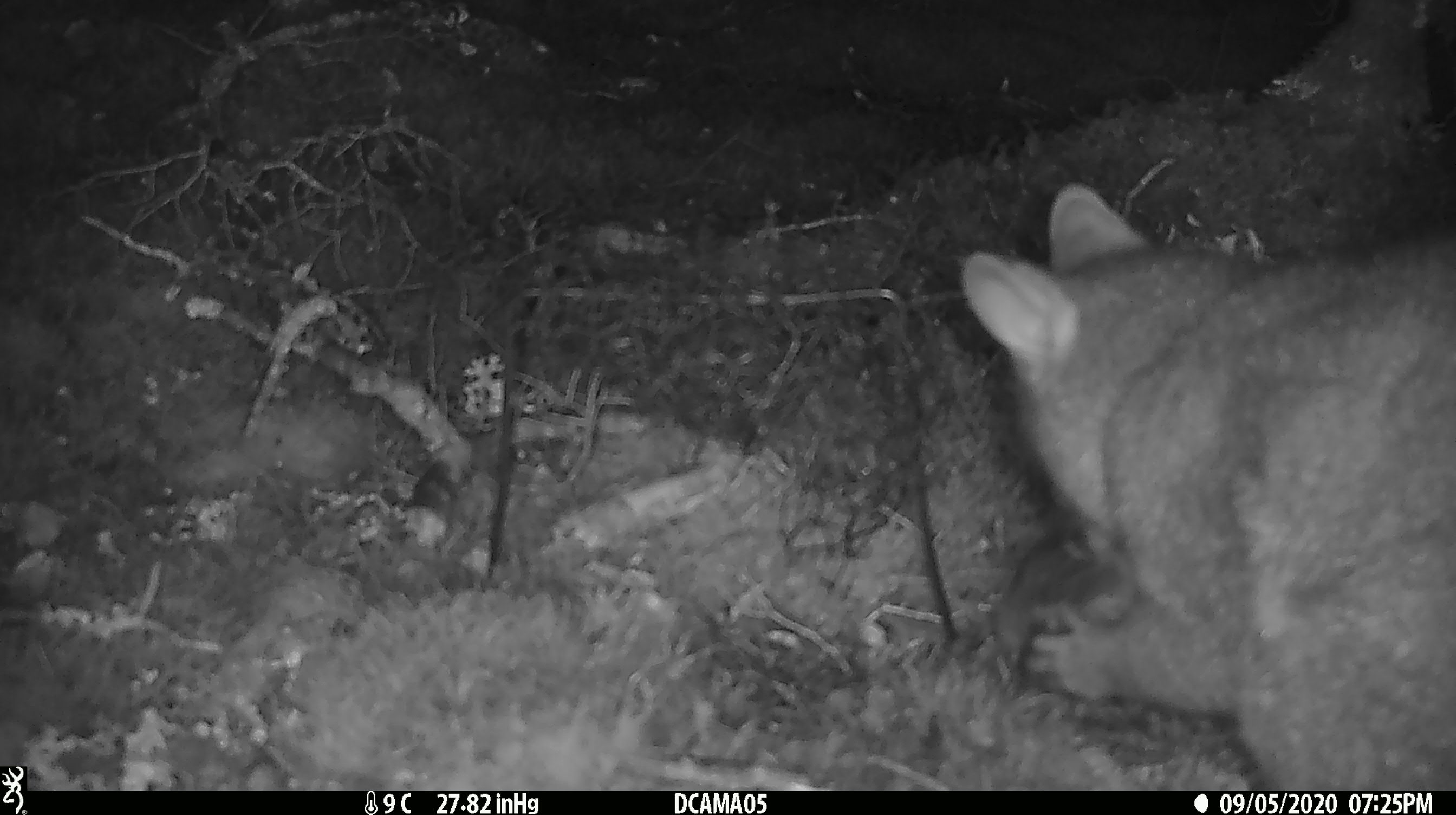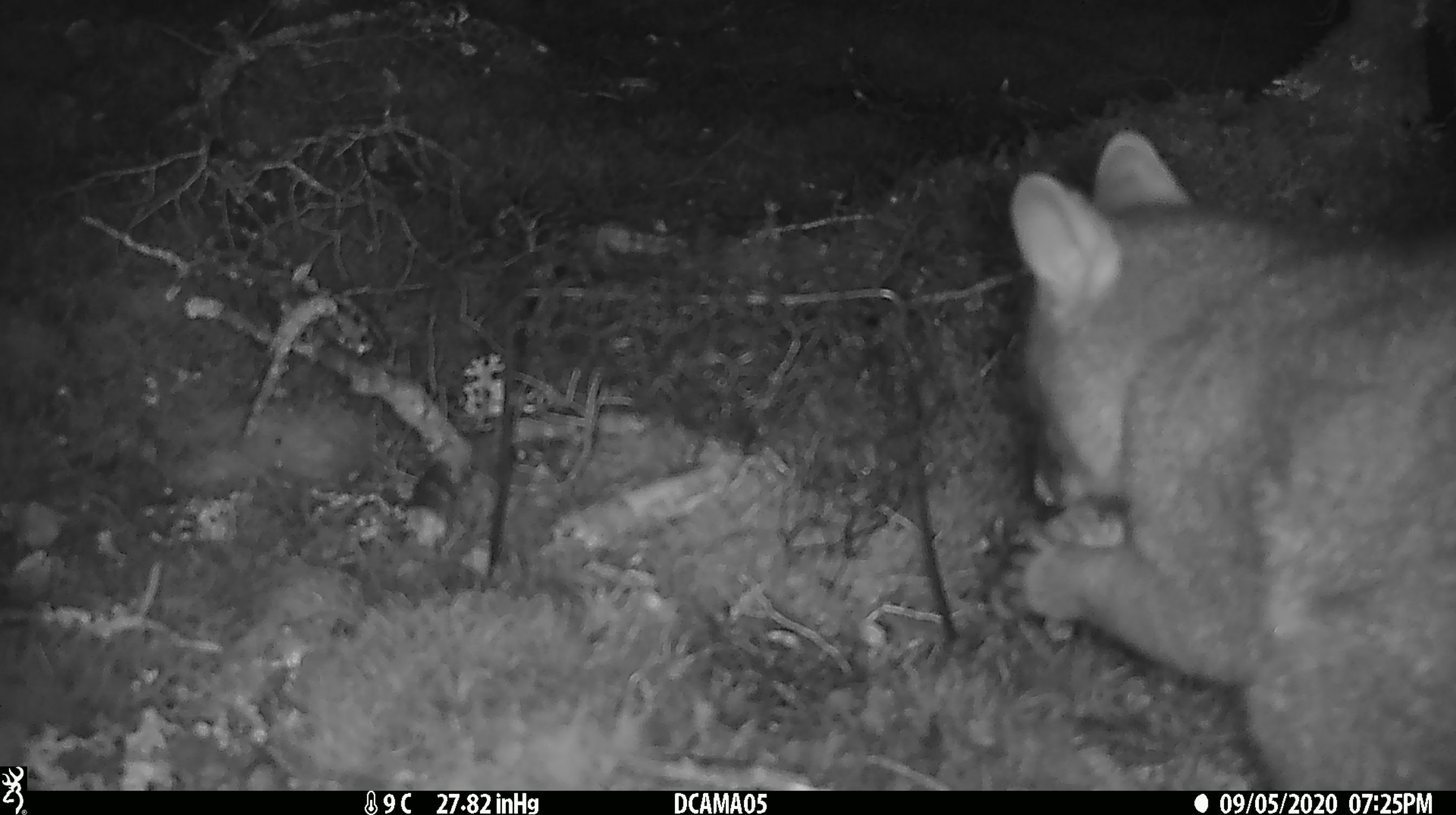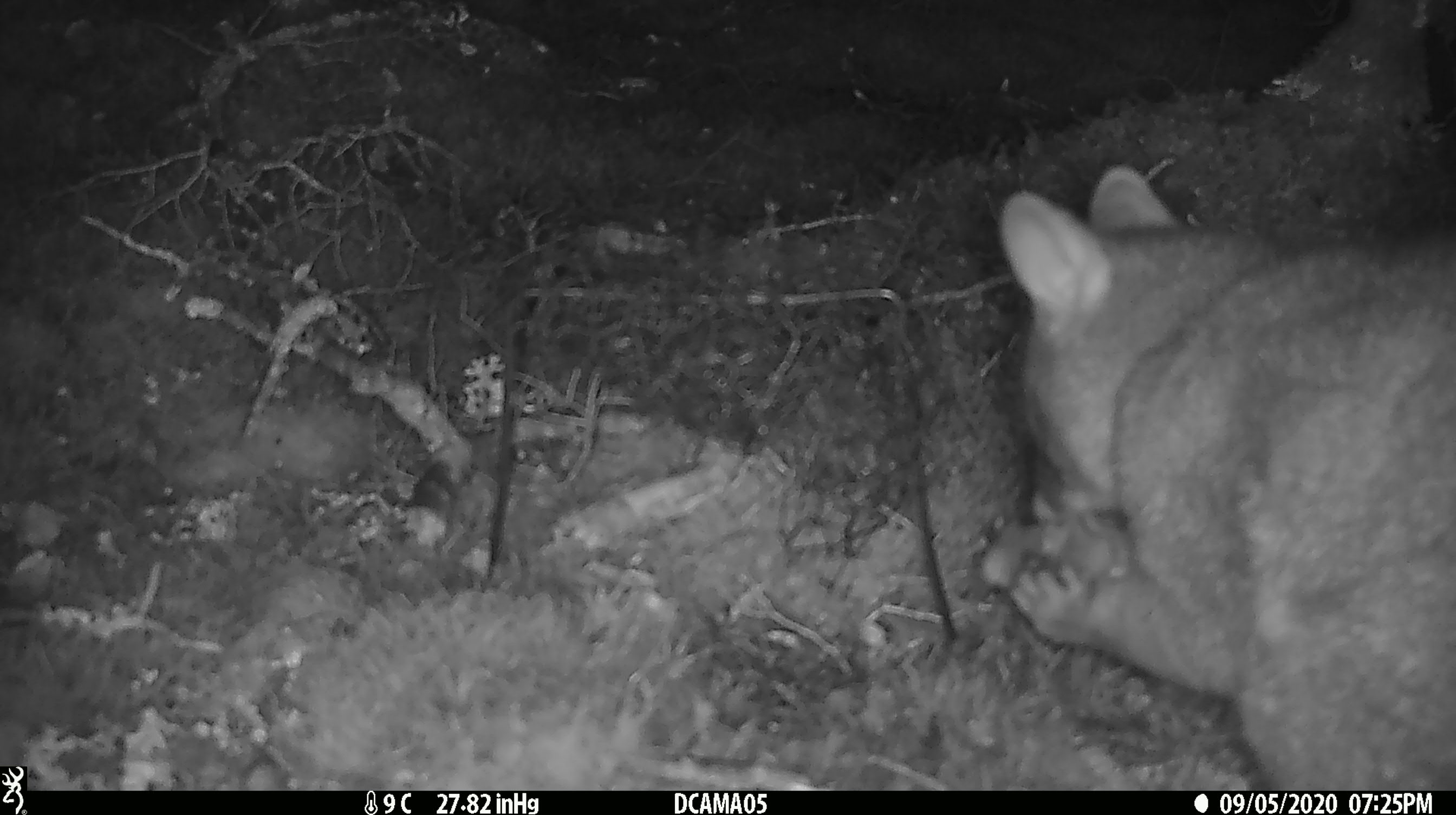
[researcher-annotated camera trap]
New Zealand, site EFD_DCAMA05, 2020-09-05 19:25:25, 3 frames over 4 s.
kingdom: Animalia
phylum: Chordata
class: Mammalia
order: Diprotodontia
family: Phalangeridae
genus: Trichosurus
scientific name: Trichosurus vulpecula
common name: common brushtail possum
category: possum